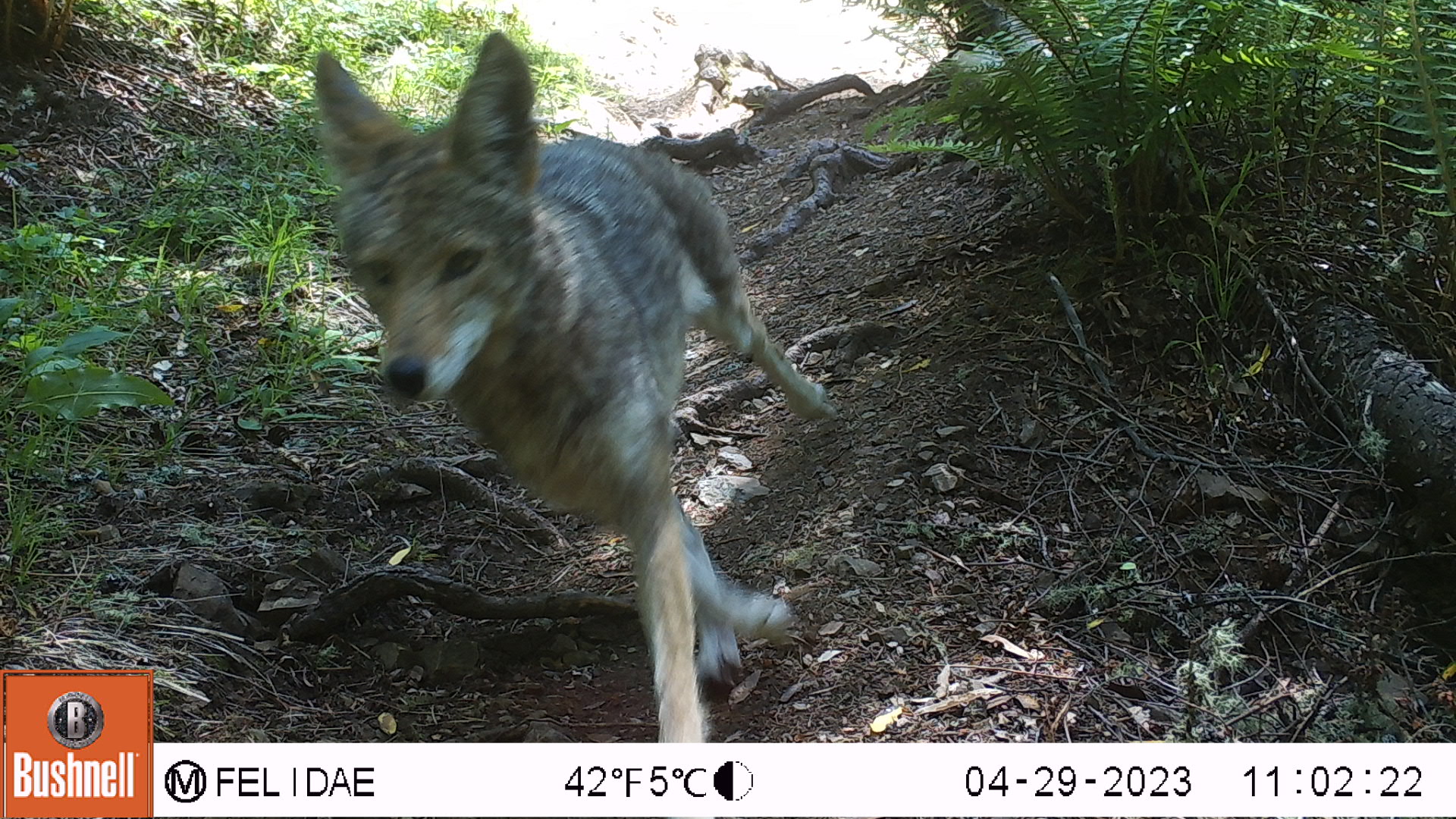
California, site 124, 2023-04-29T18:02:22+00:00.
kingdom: Animalia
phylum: Chordata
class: Mammalia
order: Carnivora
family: Canidae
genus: Canis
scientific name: Canis latrans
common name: coyote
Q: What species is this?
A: Coyote (Canis latrans).